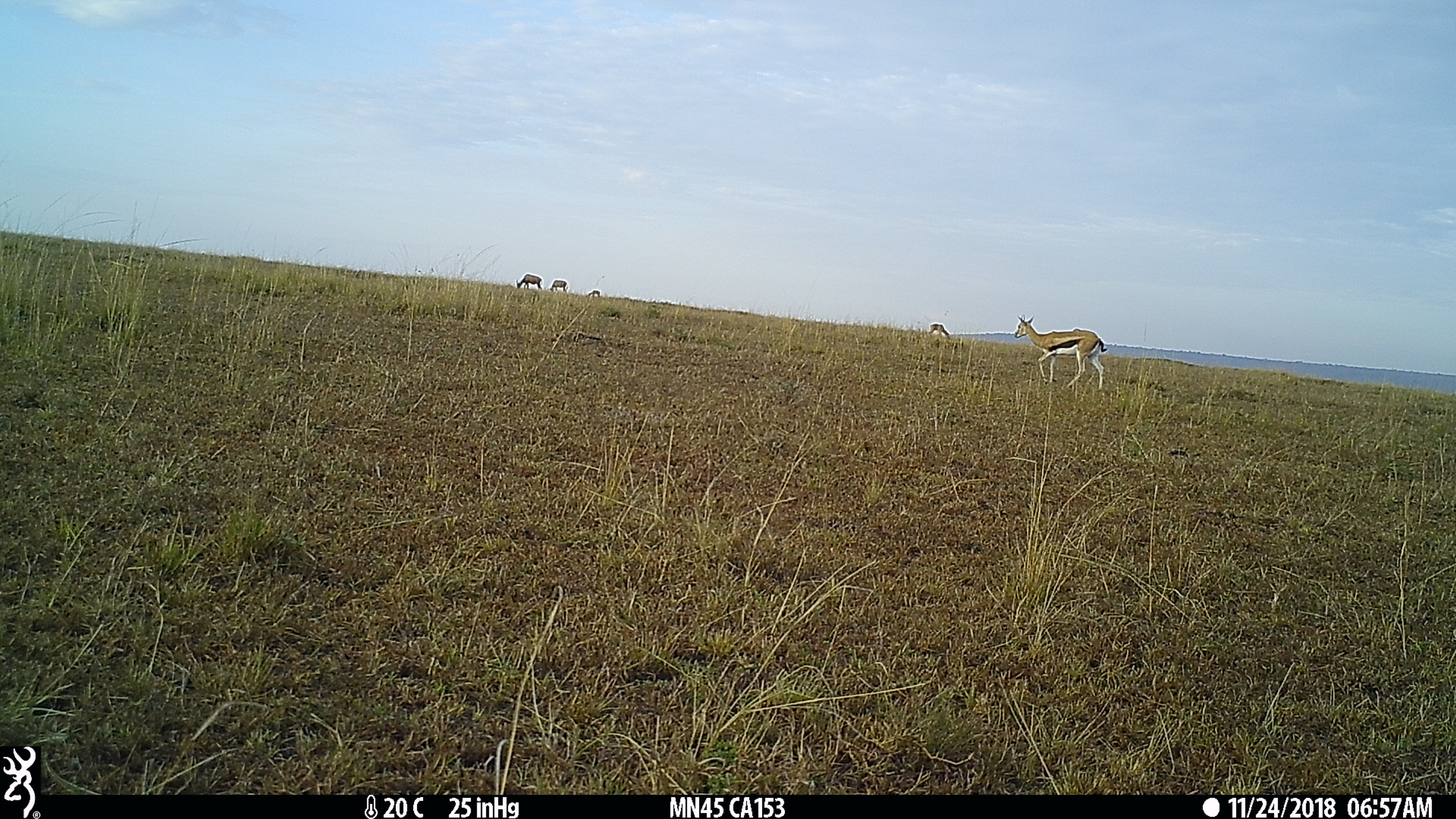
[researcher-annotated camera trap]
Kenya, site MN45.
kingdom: Animalia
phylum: Chordata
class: Mammalia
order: Artiodactyla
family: Bovidae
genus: Eudorcas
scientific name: Eudorcas thomsonii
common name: thomon's gazelle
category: gazelle thomsons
Gazelle thomsons (thomon's gazelle) (Eudorcas thomsonii).